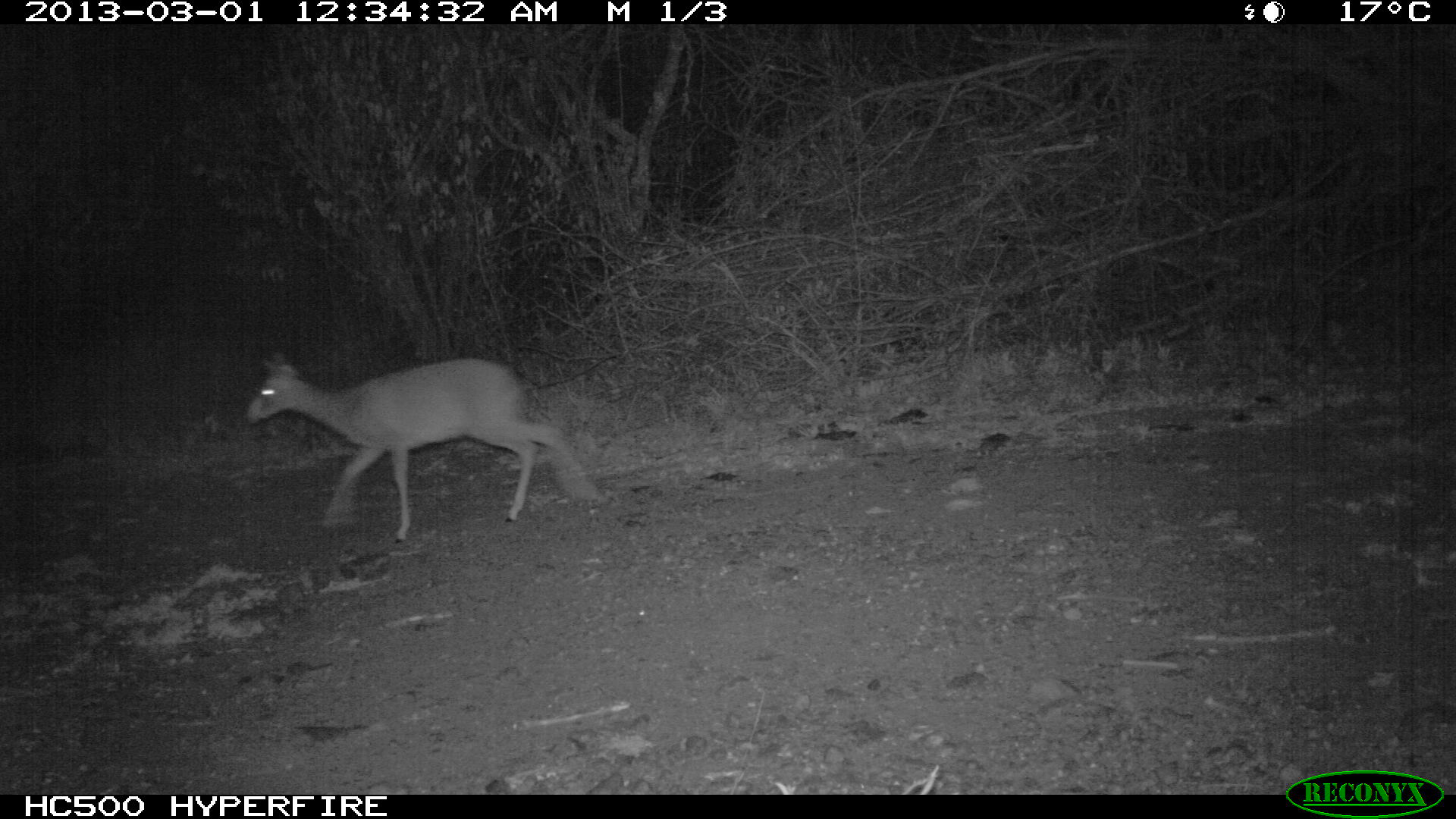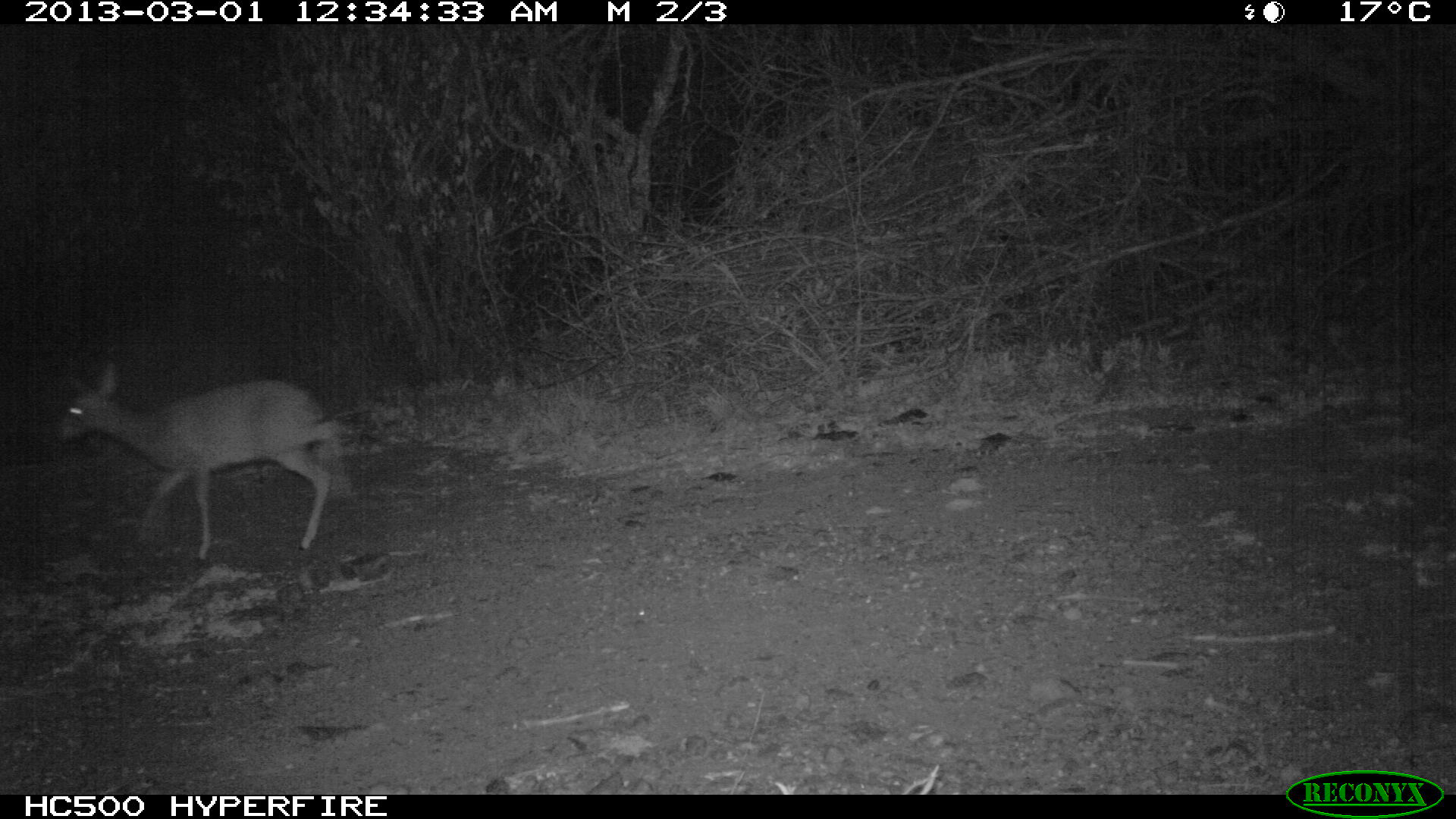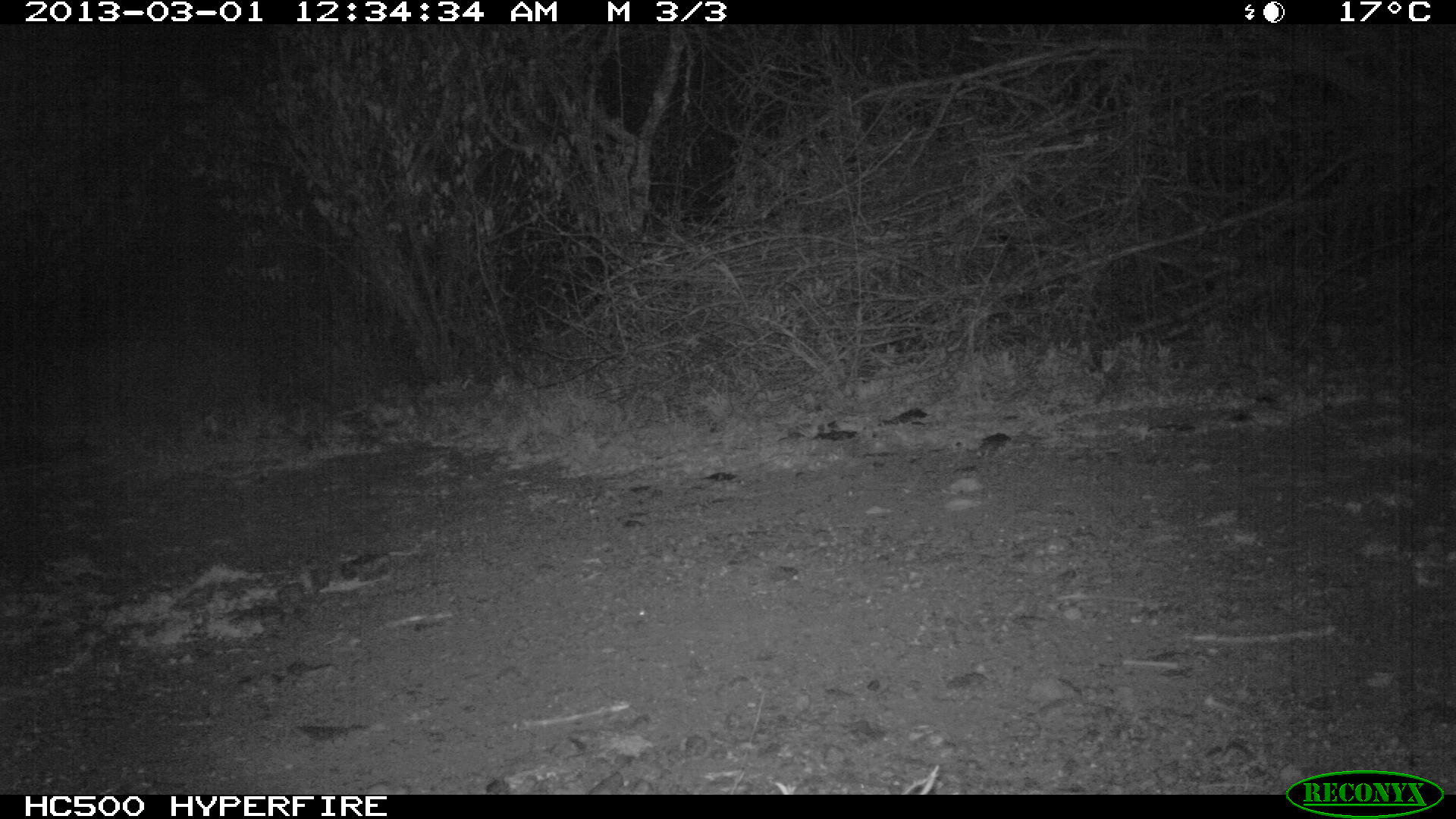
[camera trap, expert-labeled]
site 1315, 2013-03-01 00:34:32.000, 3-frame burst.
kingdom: Animalia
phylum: Chordata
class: Mammalia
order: Artiodactyla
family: Bovidae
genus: Madoqua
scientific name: Madoqua guentheri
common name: günther's dik-dik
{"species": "Madoqua guentheri (günther's dik-dik)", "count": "1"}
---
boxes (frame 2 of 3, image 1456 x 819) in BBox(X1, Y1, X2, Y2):
madoqua guentheri: BBox(56, 359, 342, 561)